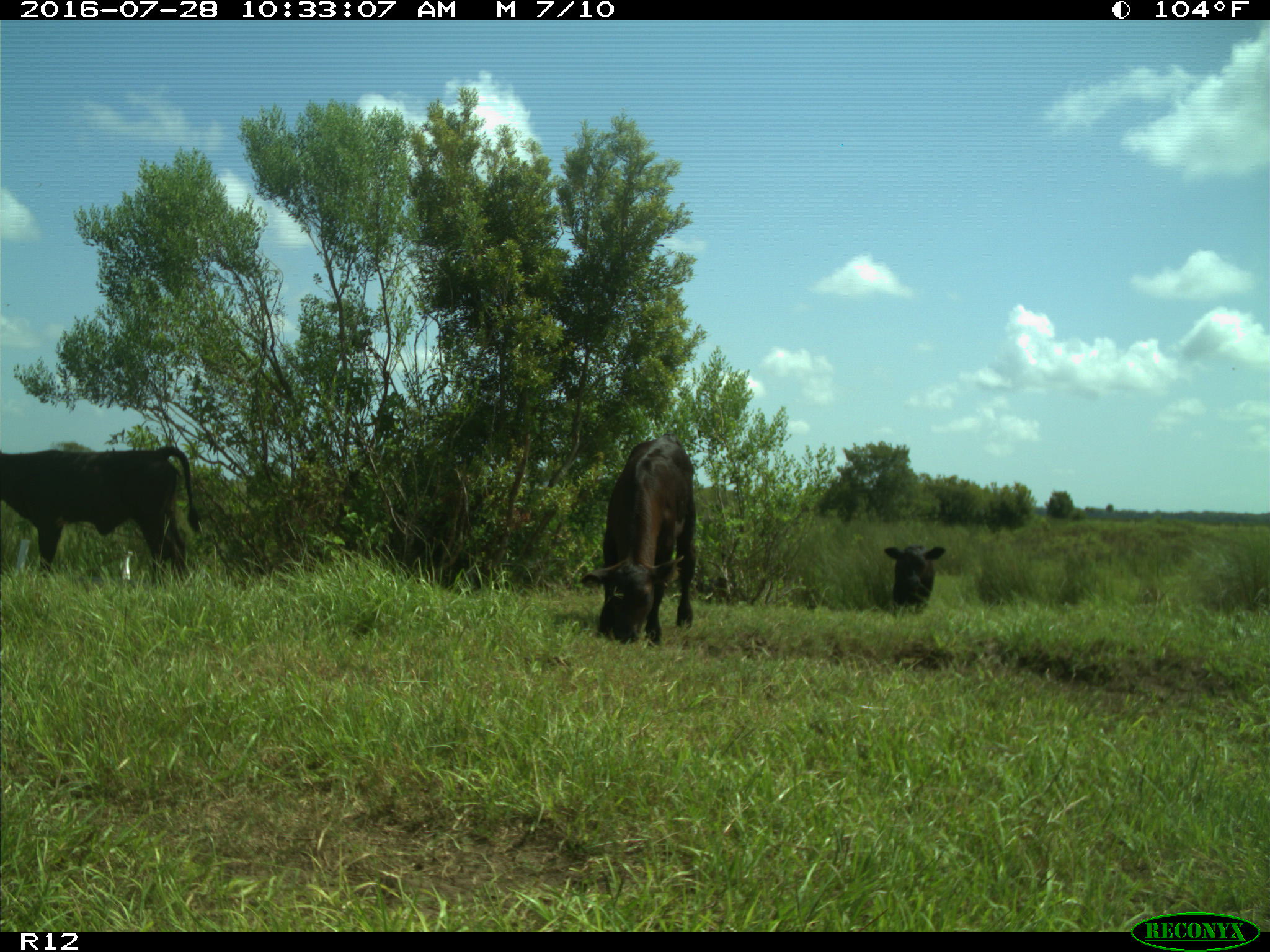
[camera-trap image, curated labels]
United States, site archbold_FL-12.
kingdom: Animalia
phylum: Chordata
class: Mammalia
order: Artiodactyla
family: Bovidae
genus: Bos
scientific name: Bos taurus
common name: domestic cow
Bos taurus (domestic cow).